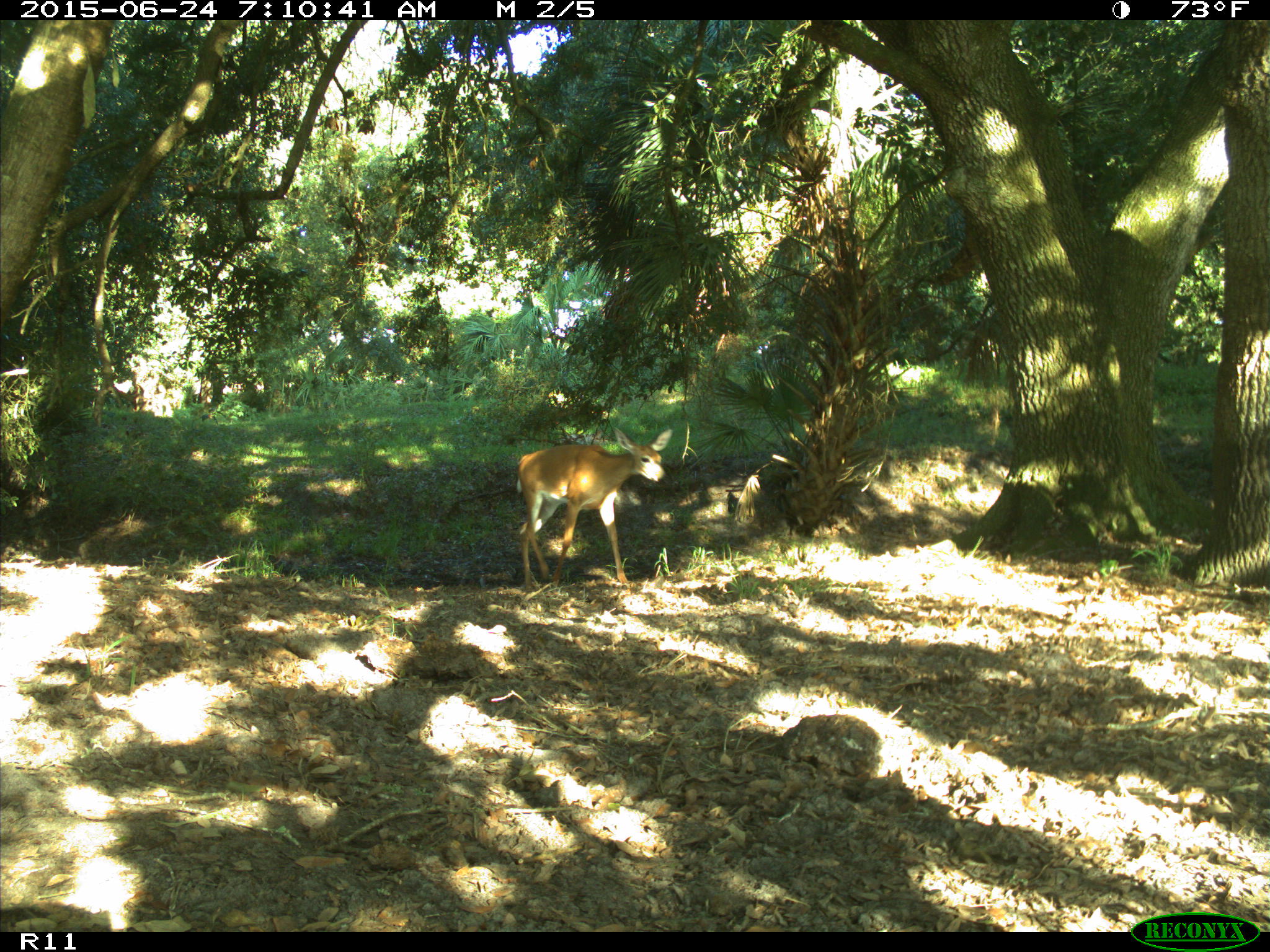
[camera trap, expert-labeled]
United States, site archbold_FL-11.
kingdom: Animalia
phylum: Chordata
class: Mammalia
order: Artiodactyla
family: Cervidae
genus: Odocoileus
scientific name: Odocoileus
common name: deer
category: unidentified deer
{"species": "unidentified deer (deer) (Odocoileus)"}